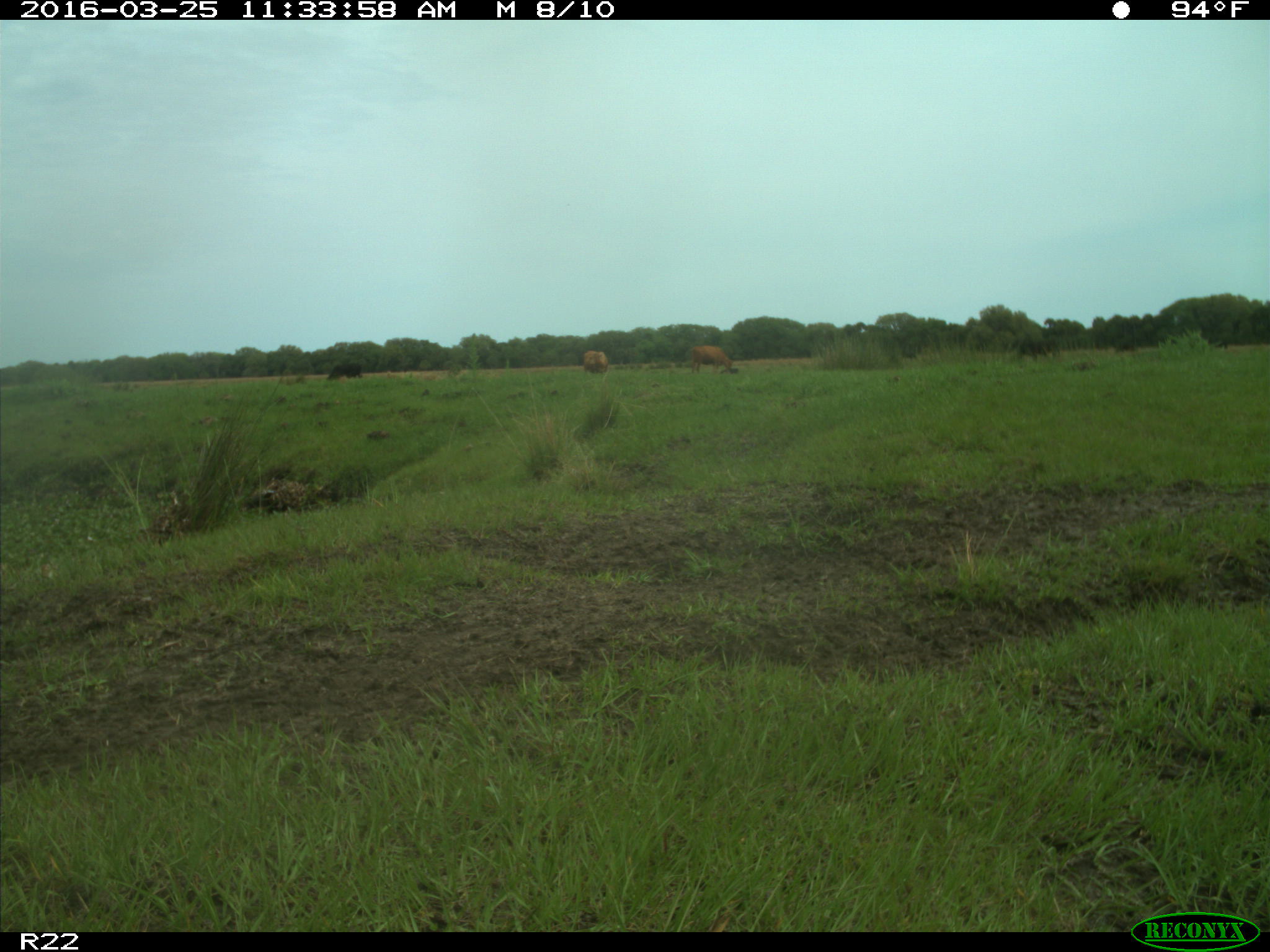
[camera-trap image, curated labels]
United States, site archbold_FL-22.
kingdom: Animalia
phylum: Chordata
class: Mammalia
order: Artiodactyla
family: Bovidae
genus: Bos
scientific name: Bos taurus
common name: domestic cow